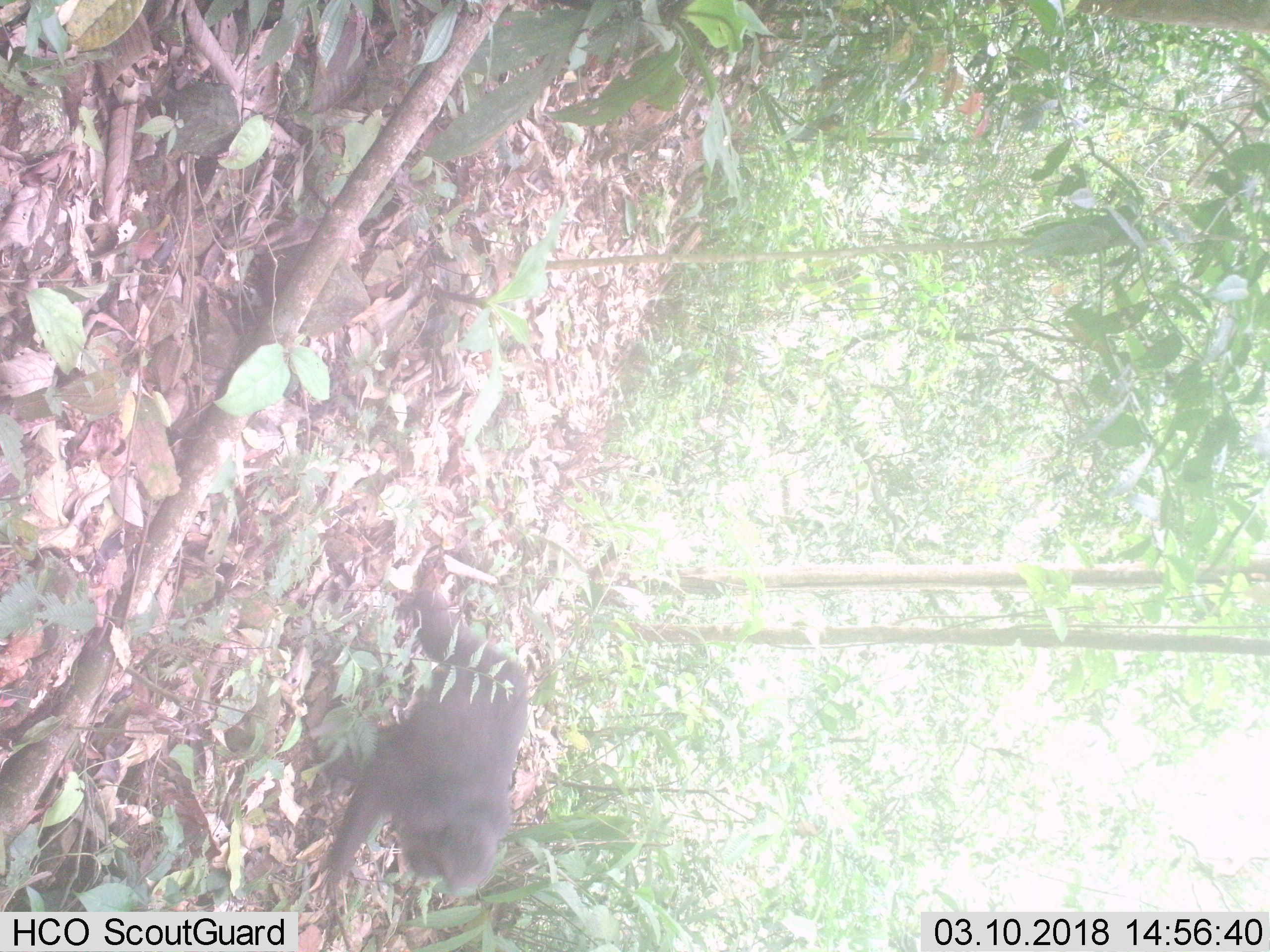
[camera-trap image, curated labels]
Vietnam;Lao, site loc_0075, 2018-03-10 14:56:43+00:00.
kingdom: Animalia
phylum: Chordata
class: Mammalia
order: Primates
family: Cercopithecidae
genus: Macaca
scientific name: Macaca arctoides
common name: stump-tailed macaque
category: stump tailed macaque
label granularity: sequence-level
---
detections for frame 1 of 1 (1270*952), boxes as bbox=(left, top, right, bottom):
stump tailed macaque: bbox=(319, 587, 529, 895)